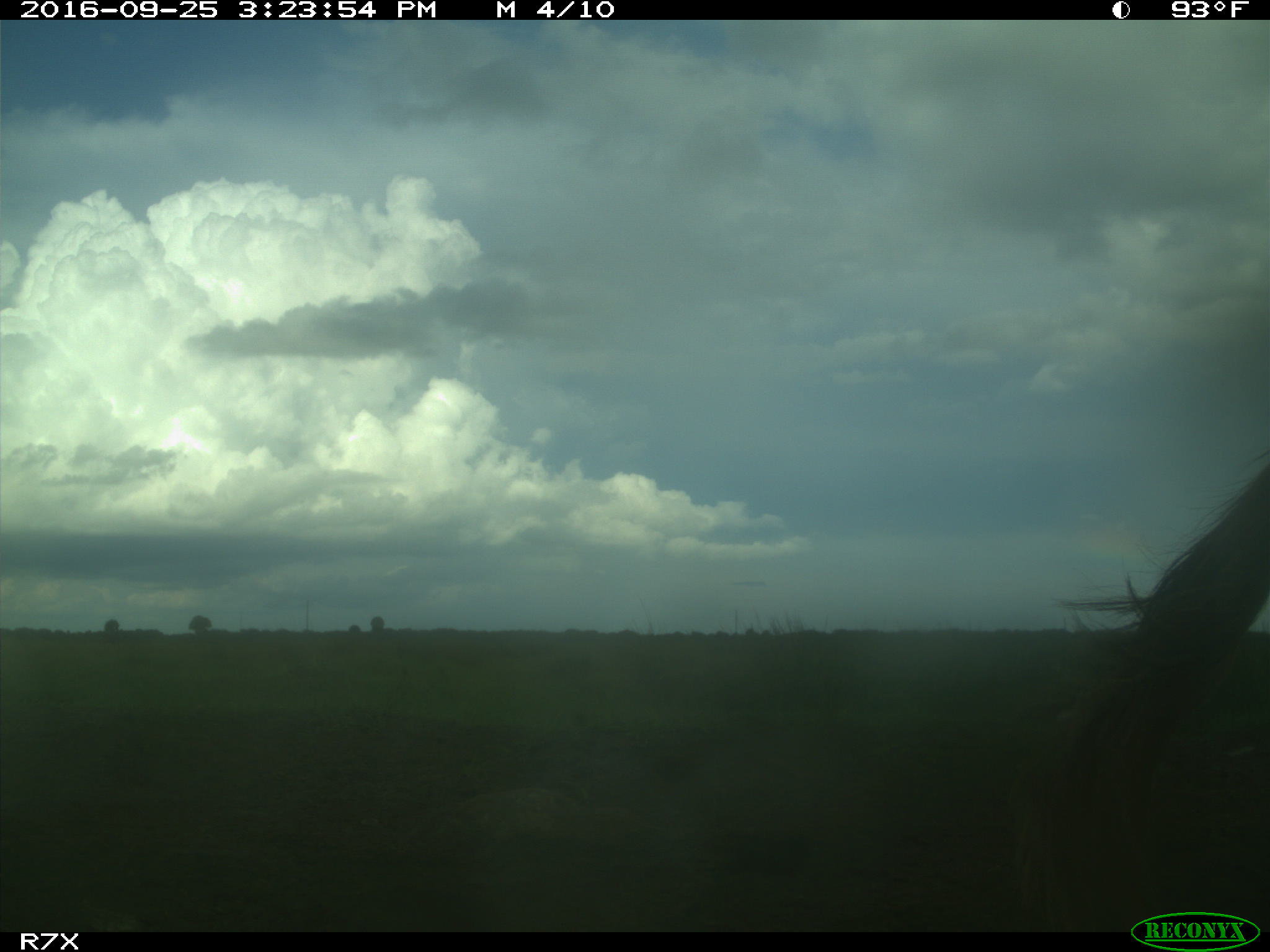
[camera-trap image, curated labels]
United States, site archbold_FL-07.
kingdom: Animalia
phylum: Chordata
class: Mammalia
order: Artiodactyla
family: Bovidae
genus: Bos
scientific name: Bos taurus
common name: domestic cow